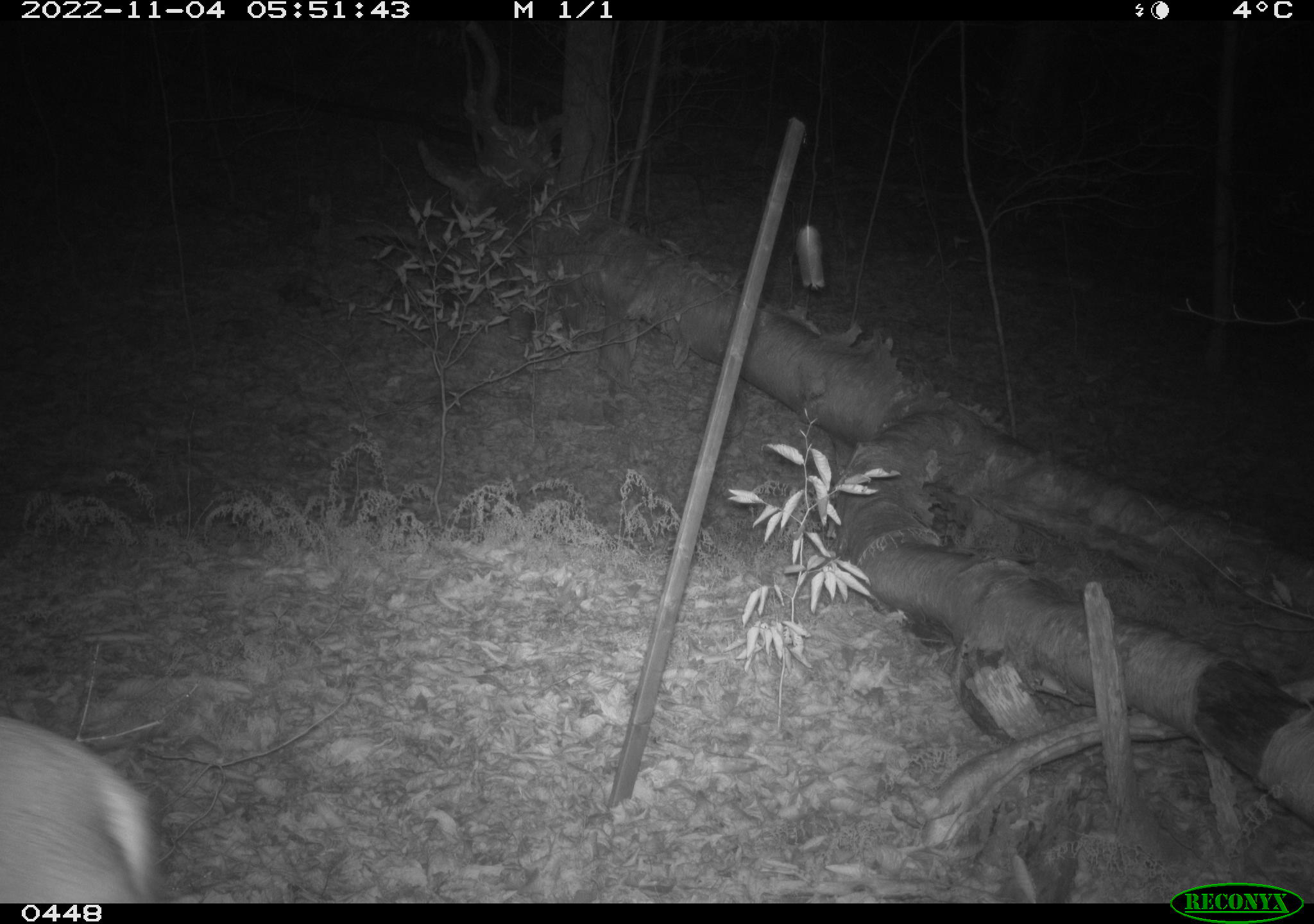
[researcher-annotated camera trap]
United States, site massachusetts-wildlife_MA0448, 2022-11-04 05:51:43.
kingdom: Animalia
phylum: Chordata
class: Mammalia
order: Artiodactyla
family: Cervidae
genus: Odocoileus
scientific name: Odocoileus virginianus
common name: white-tailed deer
White-tailed deer (Odocoileus virginianus).